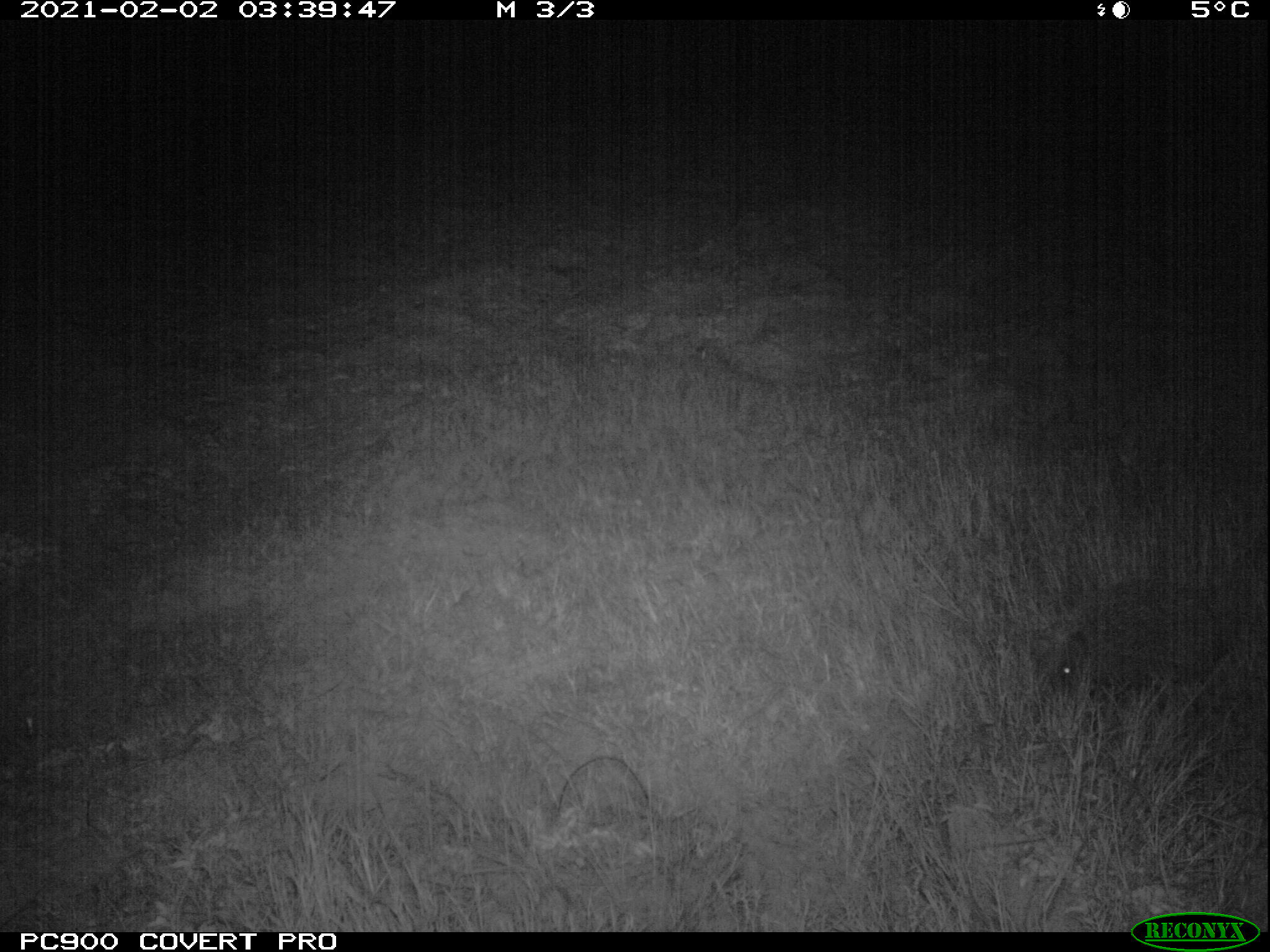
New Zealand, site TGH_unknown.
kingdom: Animalia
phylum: Chordata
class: Mammalia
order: Eulipotyphla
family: Erinaceidae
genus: Erinaceus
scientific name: Erinaceus europaeus europaeus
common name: european hedgehog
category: hedgehog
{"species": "hedgehog (european hedgehog) (Erinaceus europaeus europaeus)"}